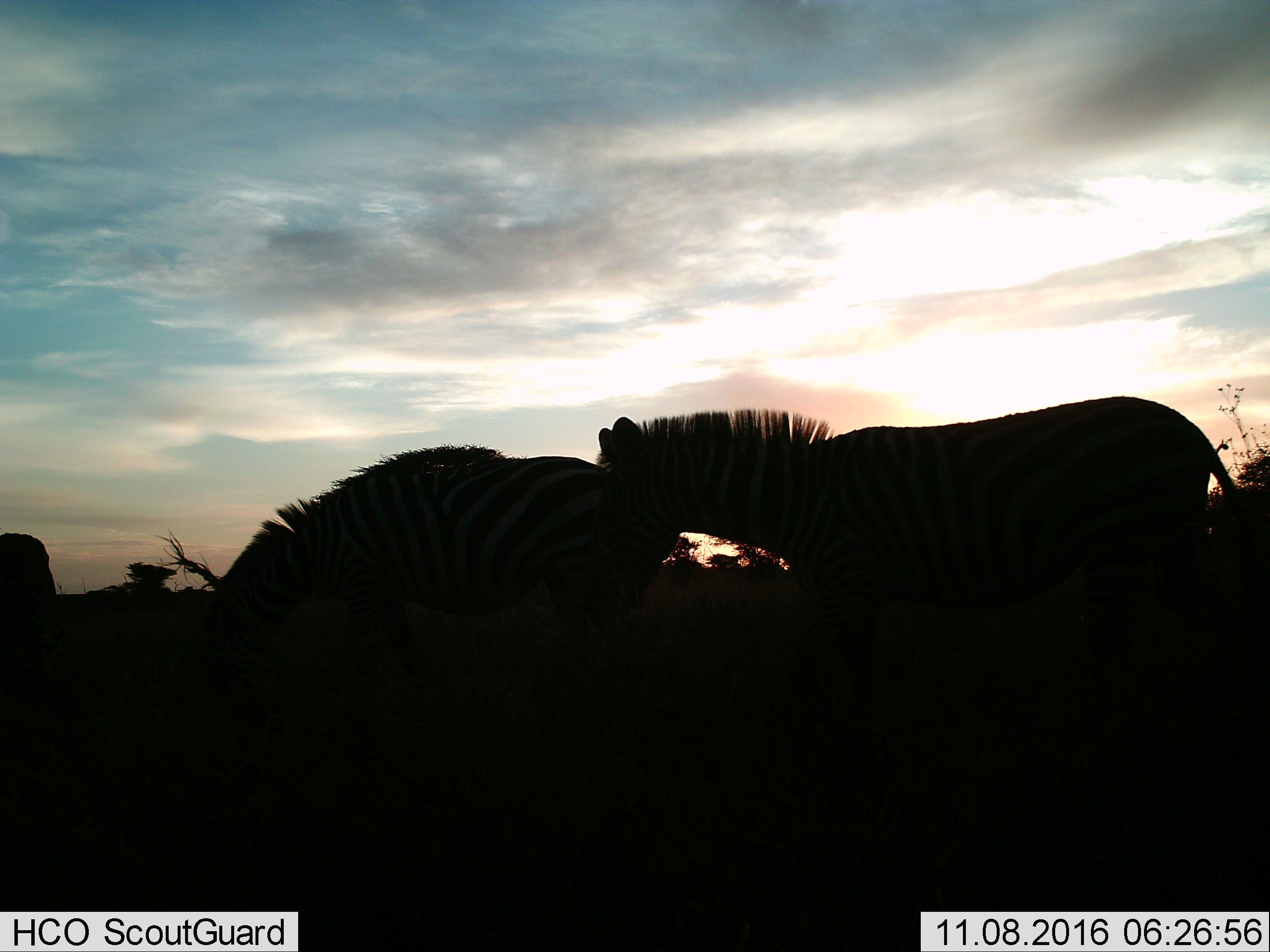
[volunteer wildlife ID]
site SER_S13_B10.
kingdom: Animalia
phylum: Chordata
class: Mammalia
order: Perissodactyla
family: Equidae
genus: Equus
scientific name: Equus quagga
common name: plains zebra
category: zebraplains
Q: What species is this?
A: Zebraplains (plains zebra) (Equus quagga).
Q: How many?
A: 2.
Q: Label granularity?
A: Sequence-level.